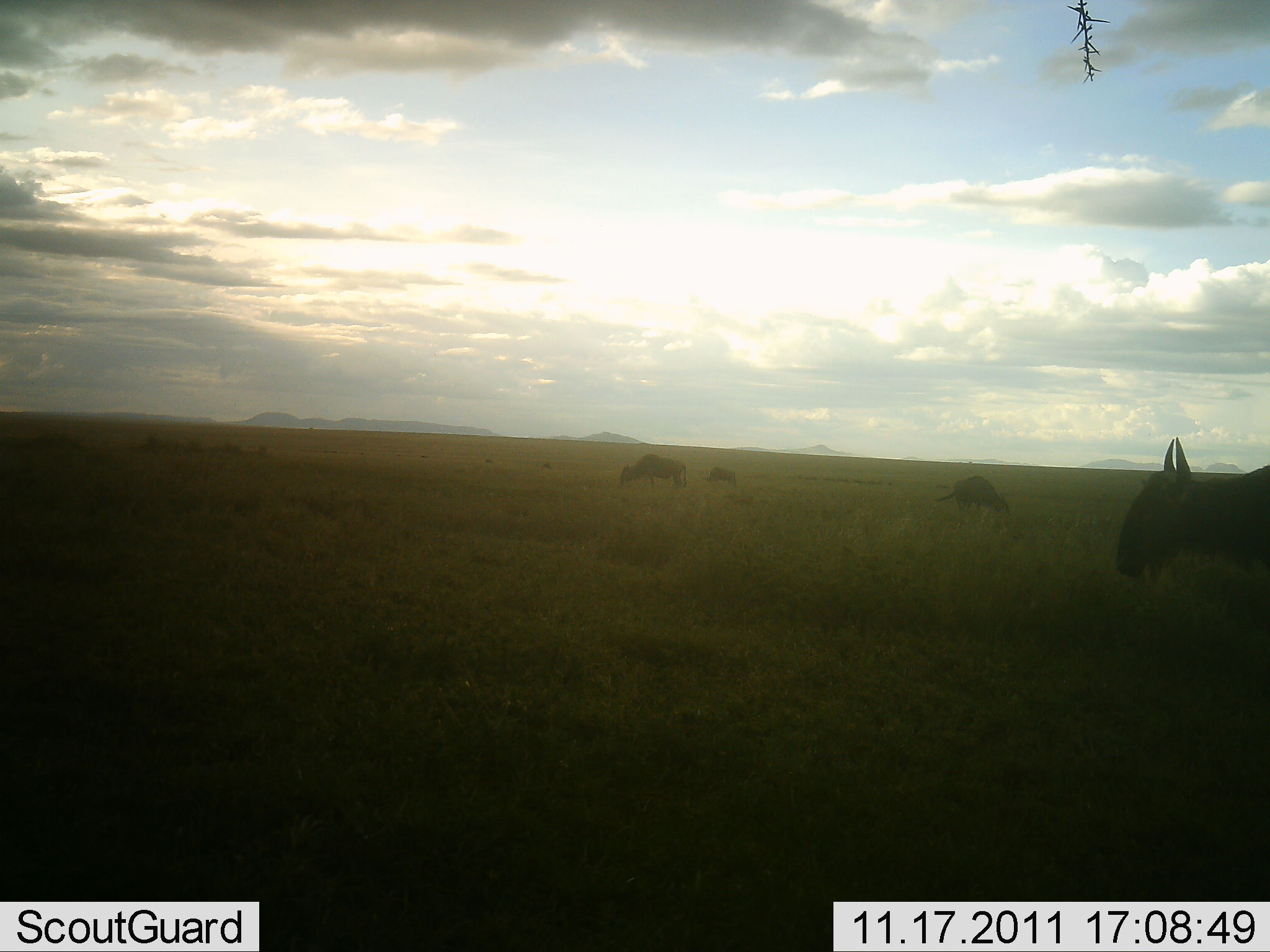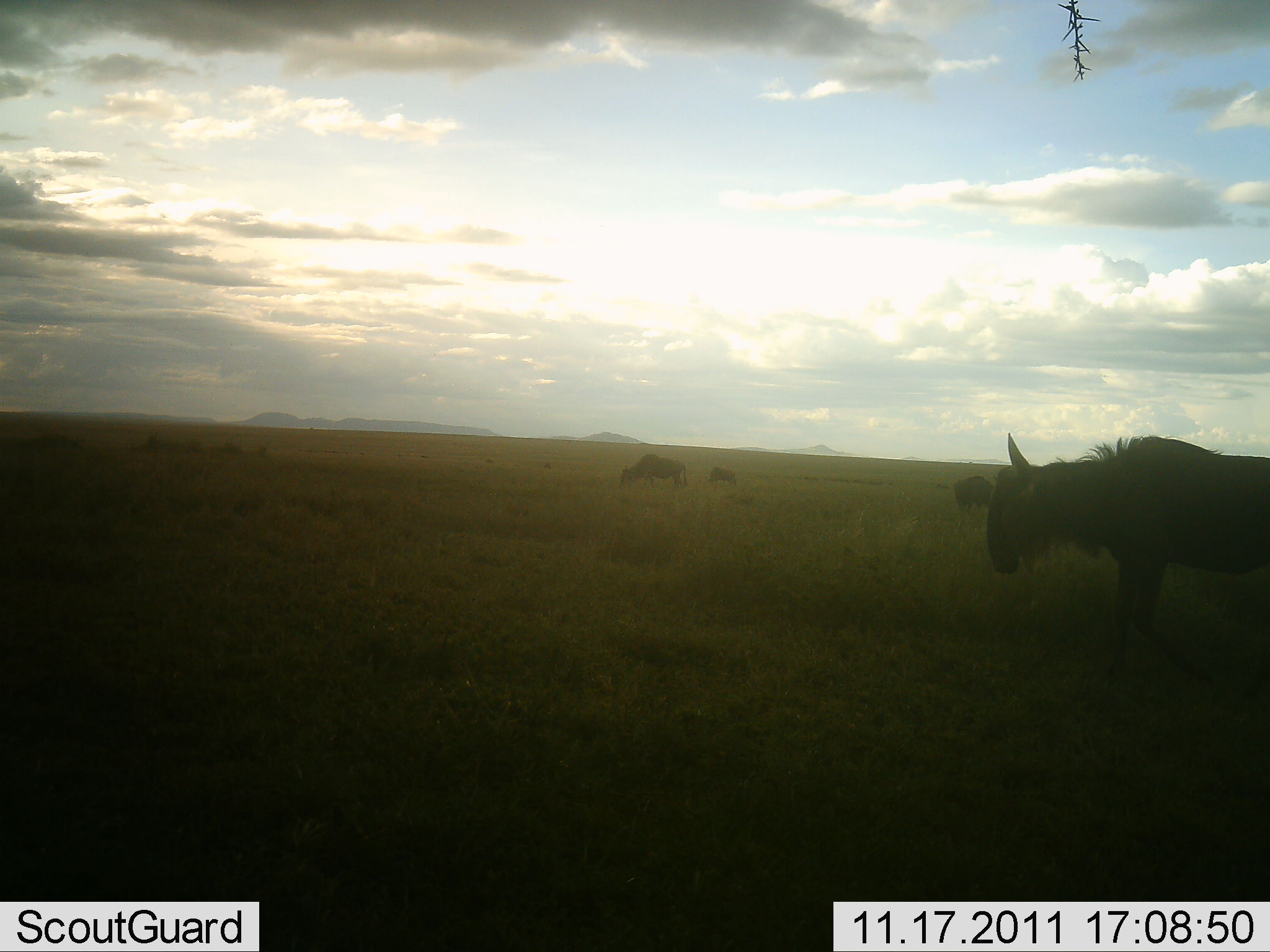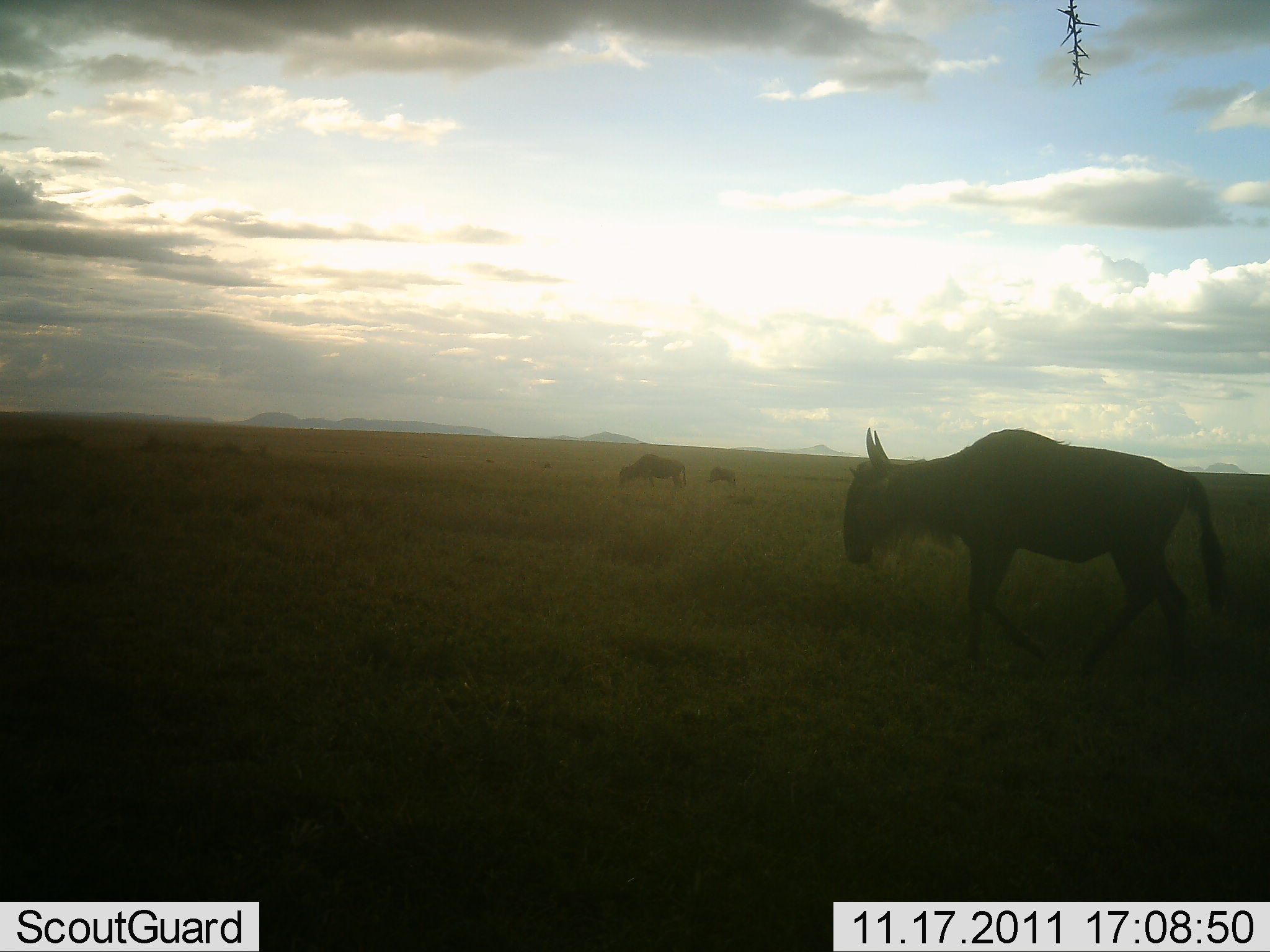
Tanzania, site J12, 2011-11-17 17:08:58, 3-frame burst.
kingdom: Animalia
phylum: Chordata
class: Mammalia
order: Artiodactyla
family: Bovidae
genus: Connochaetes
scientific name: Connochaetes taurinus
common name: blue wildebeest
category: wildebeest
Wildebeest (blue wildebeest) (Connochaetes taurinus), count 3. Behavior (volunteer vote fractions): standing 18%, resting 9%, moving 82%, interacting 0%. Young present (vote fraction): 0%. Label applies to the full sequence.